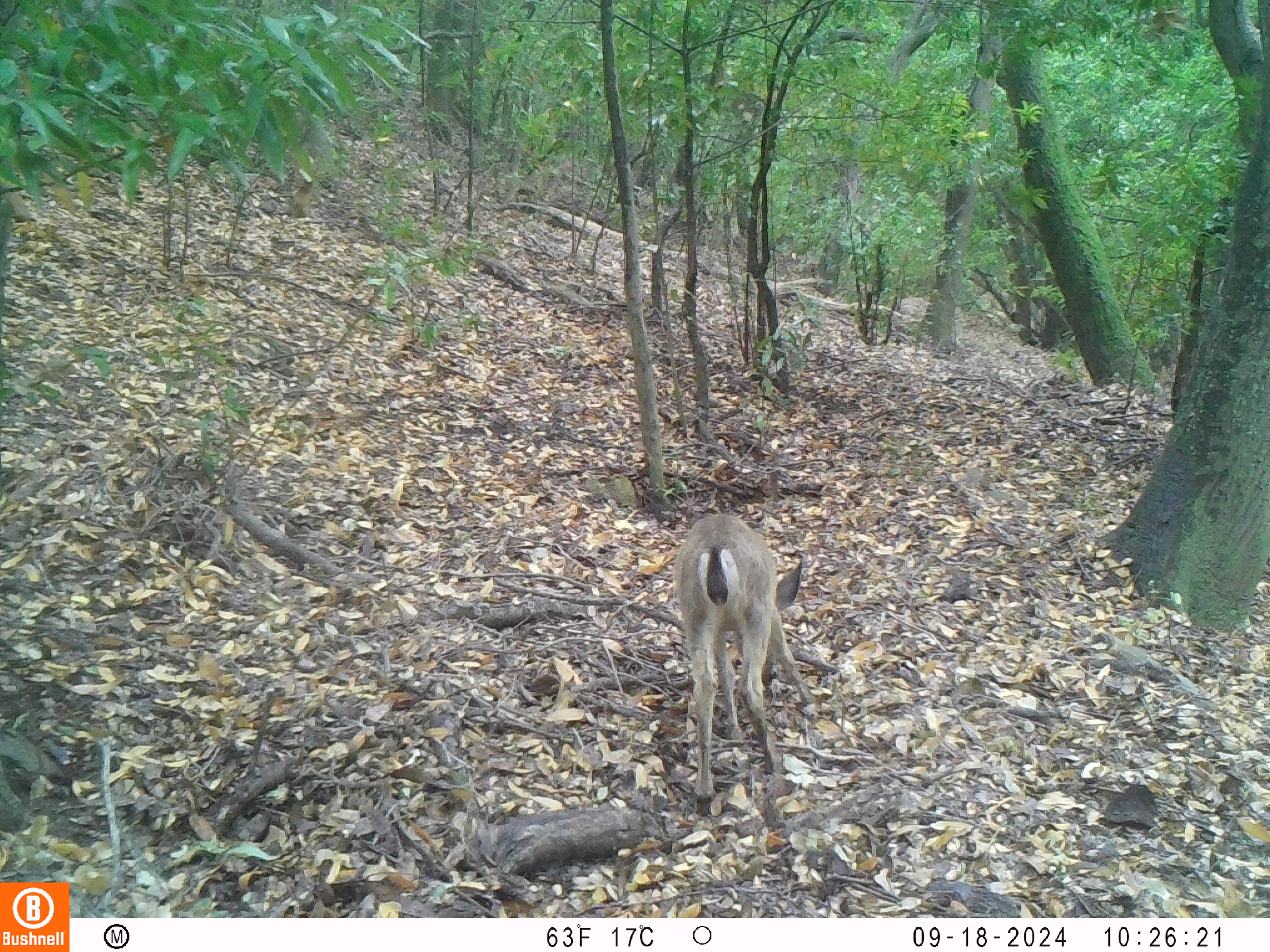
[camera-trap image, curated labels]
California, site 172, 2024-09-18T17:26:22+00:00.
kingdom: Animalia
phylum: Chordata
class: Mammalia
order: Artiodactyla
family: Cervidae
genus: Odocoileus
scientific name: Odocoileus hemionus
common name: mule deer